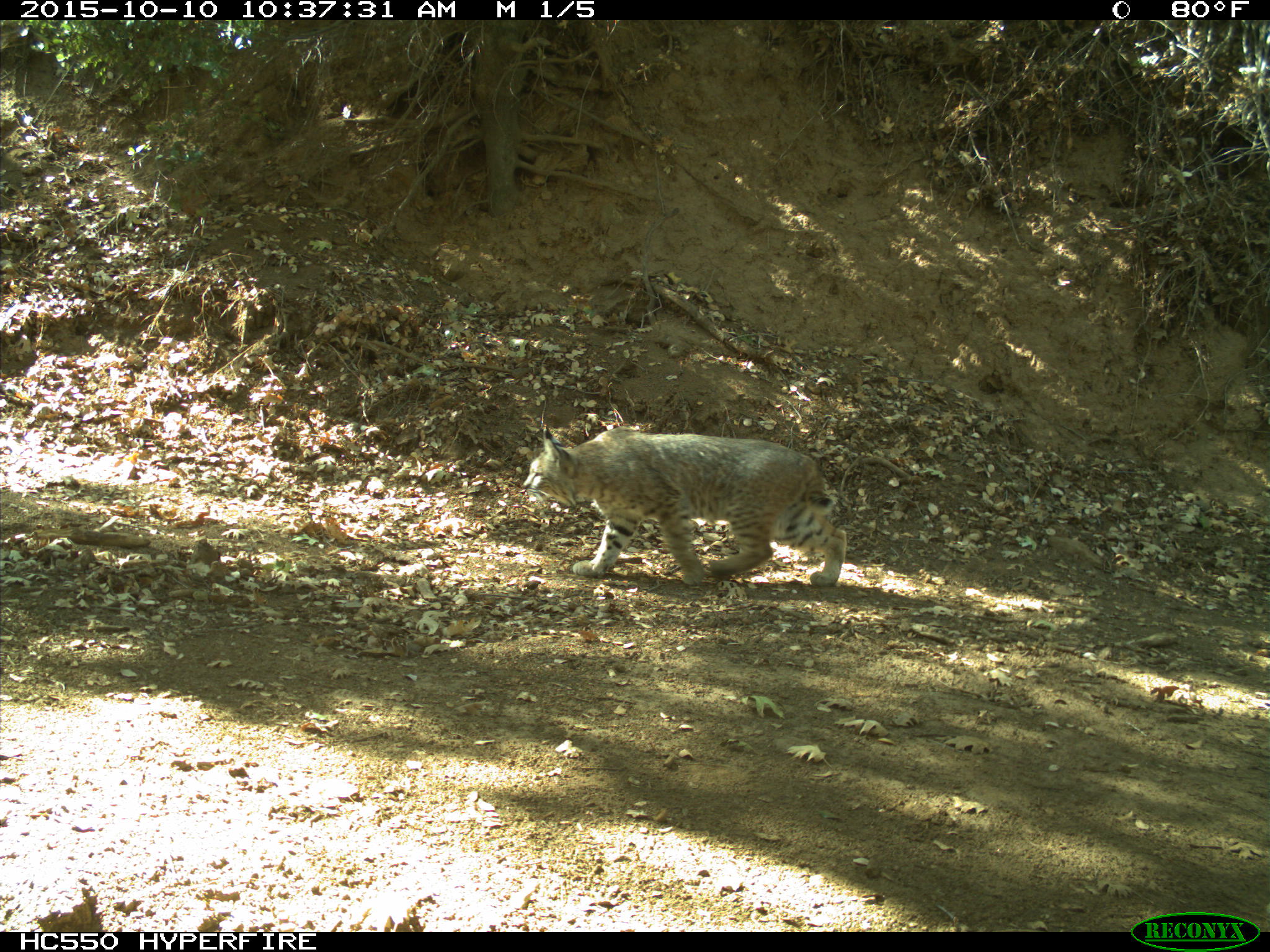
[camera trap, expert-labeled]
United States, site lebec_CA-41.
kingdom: Animalia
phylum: Chordata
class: Mammalia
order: Carnivora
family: Felidae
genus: Lynx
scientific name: Lynx rufus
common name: bobcat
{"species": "Lynx rufus (bobcat)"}